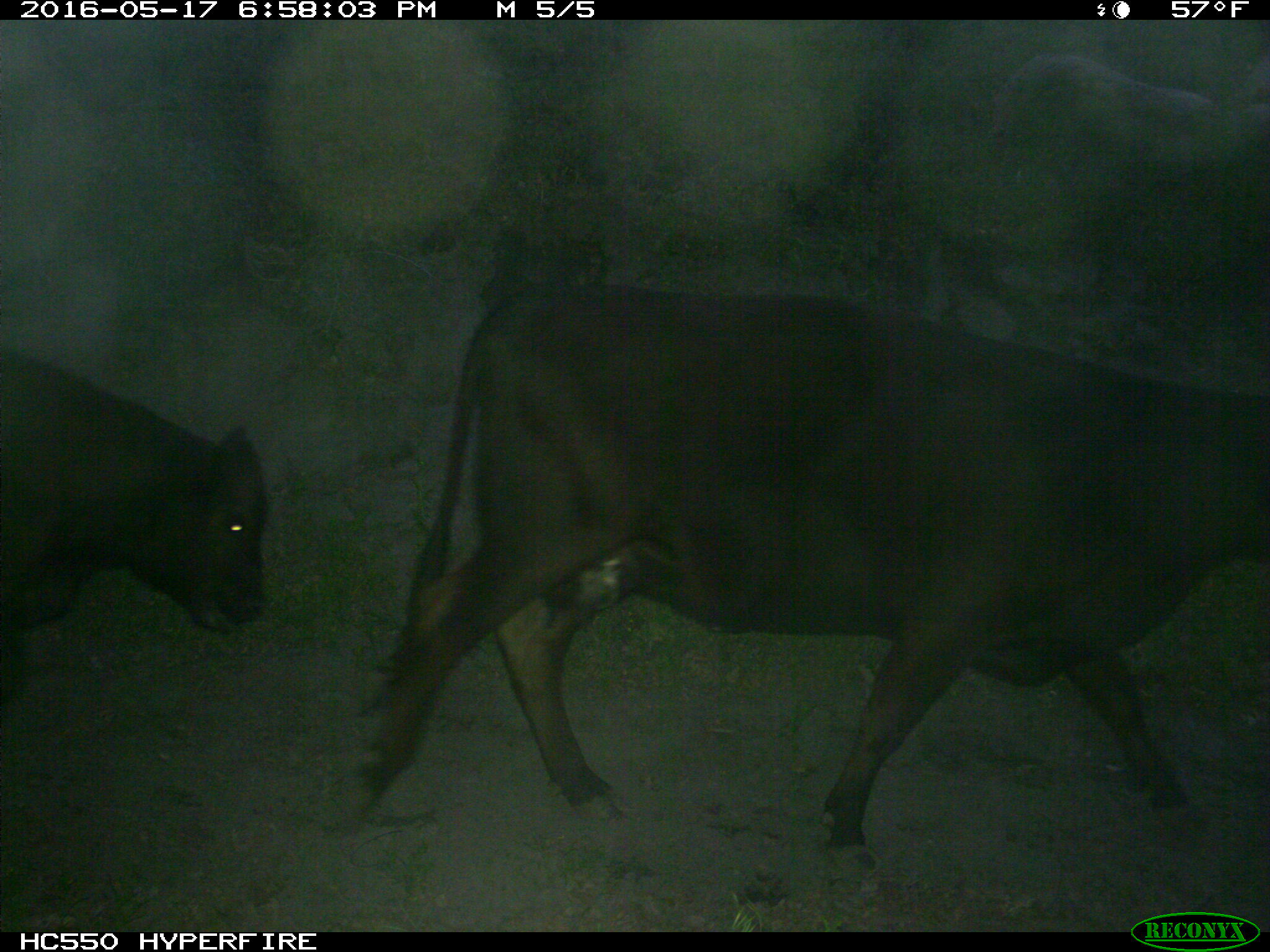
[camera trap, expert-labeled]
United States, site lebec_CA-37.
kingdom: Animalia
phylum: Chordata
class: Mammalia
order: Artiodactyla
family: Bovidae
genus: Bos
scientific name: Bos taurus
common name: domestic cow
Bos taurus (domestic cow).